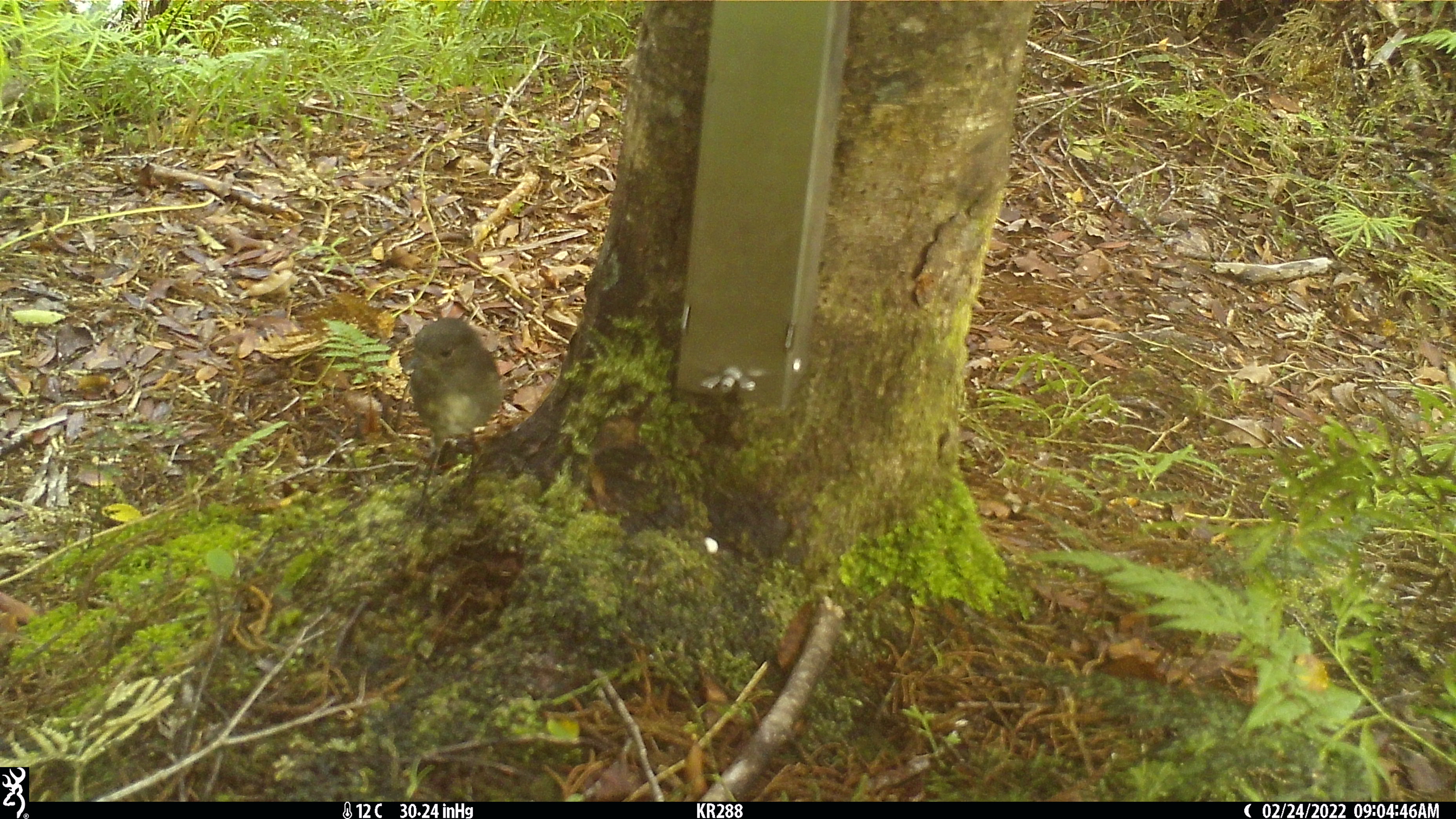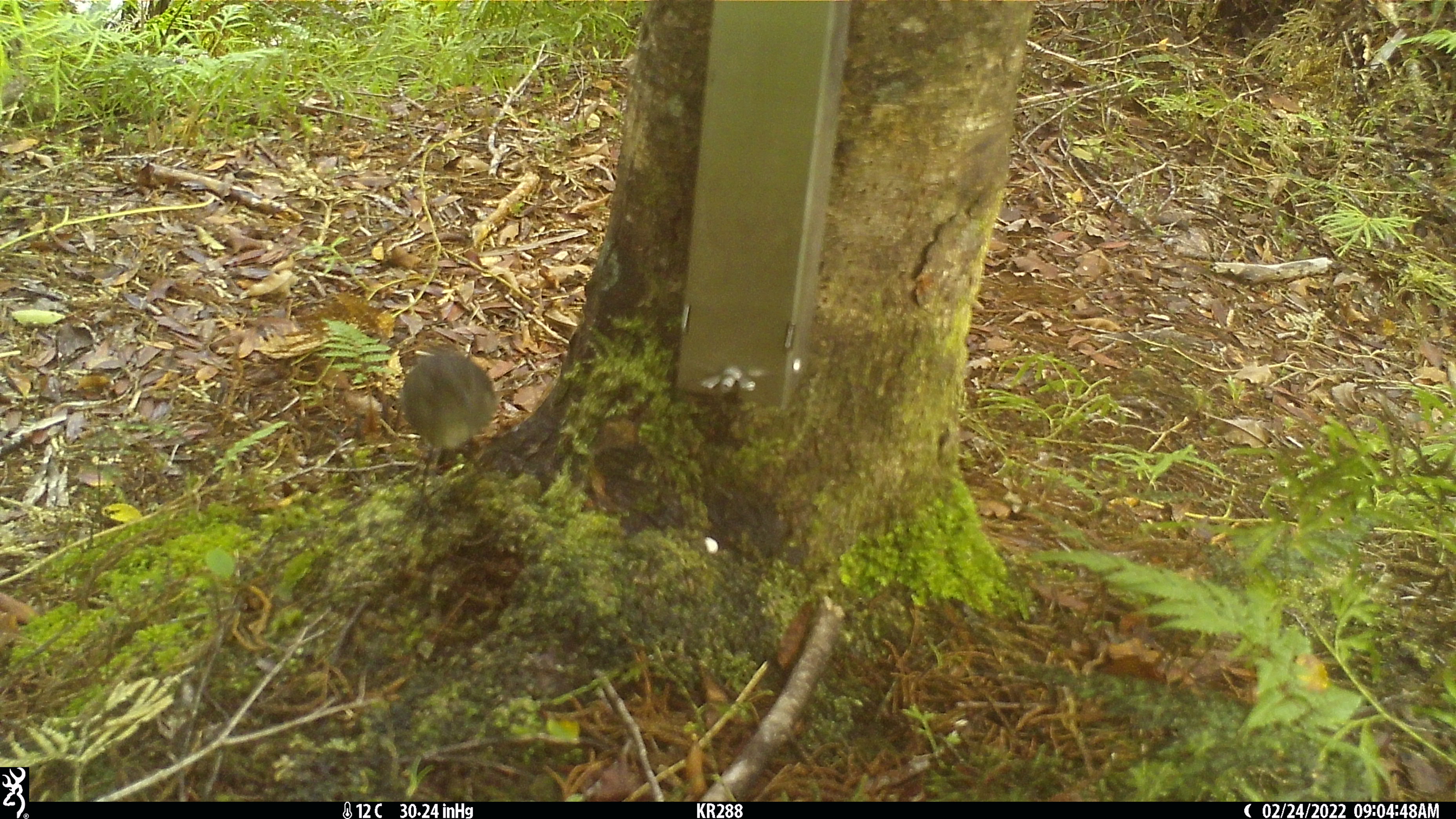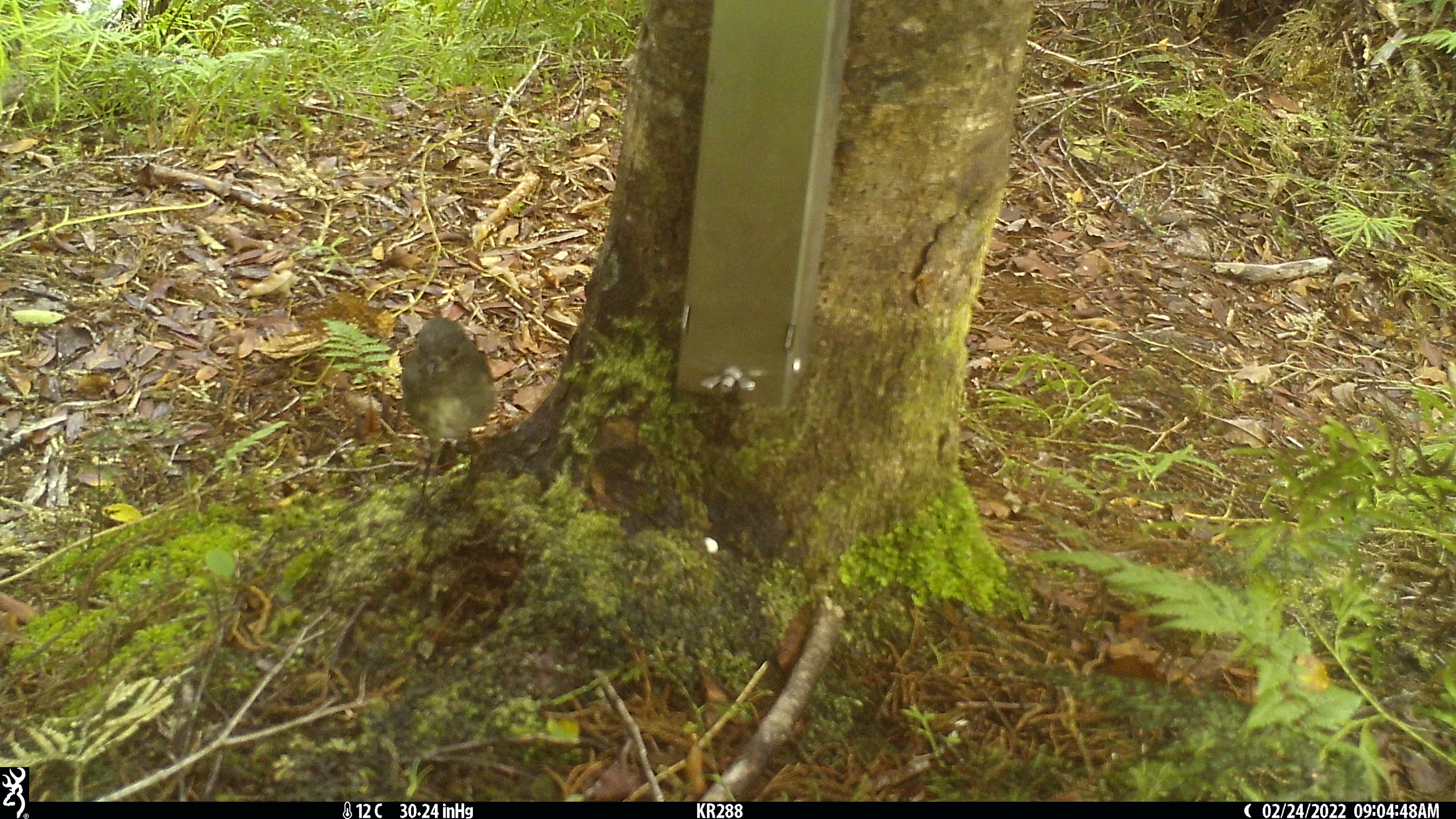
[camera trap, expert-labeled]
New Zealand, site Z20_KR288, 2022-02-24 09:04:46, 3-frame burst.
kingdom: Animalia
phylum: Chordata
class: Aves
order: Passeriformes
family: Petroicidae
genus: Petroica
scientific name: Petroica macrocephala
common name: tomtit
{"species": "tomtit (Petroica macrocephala)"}